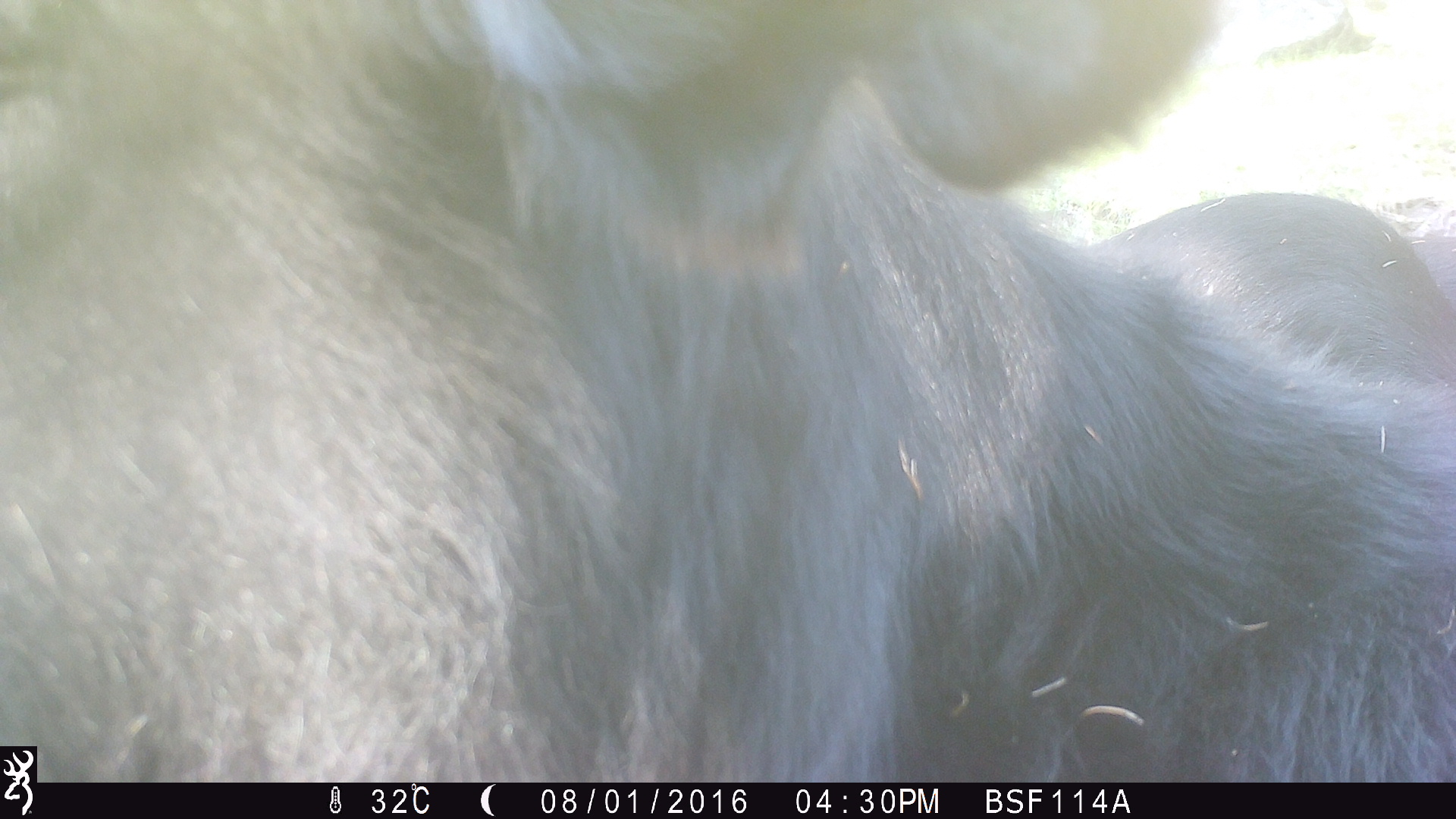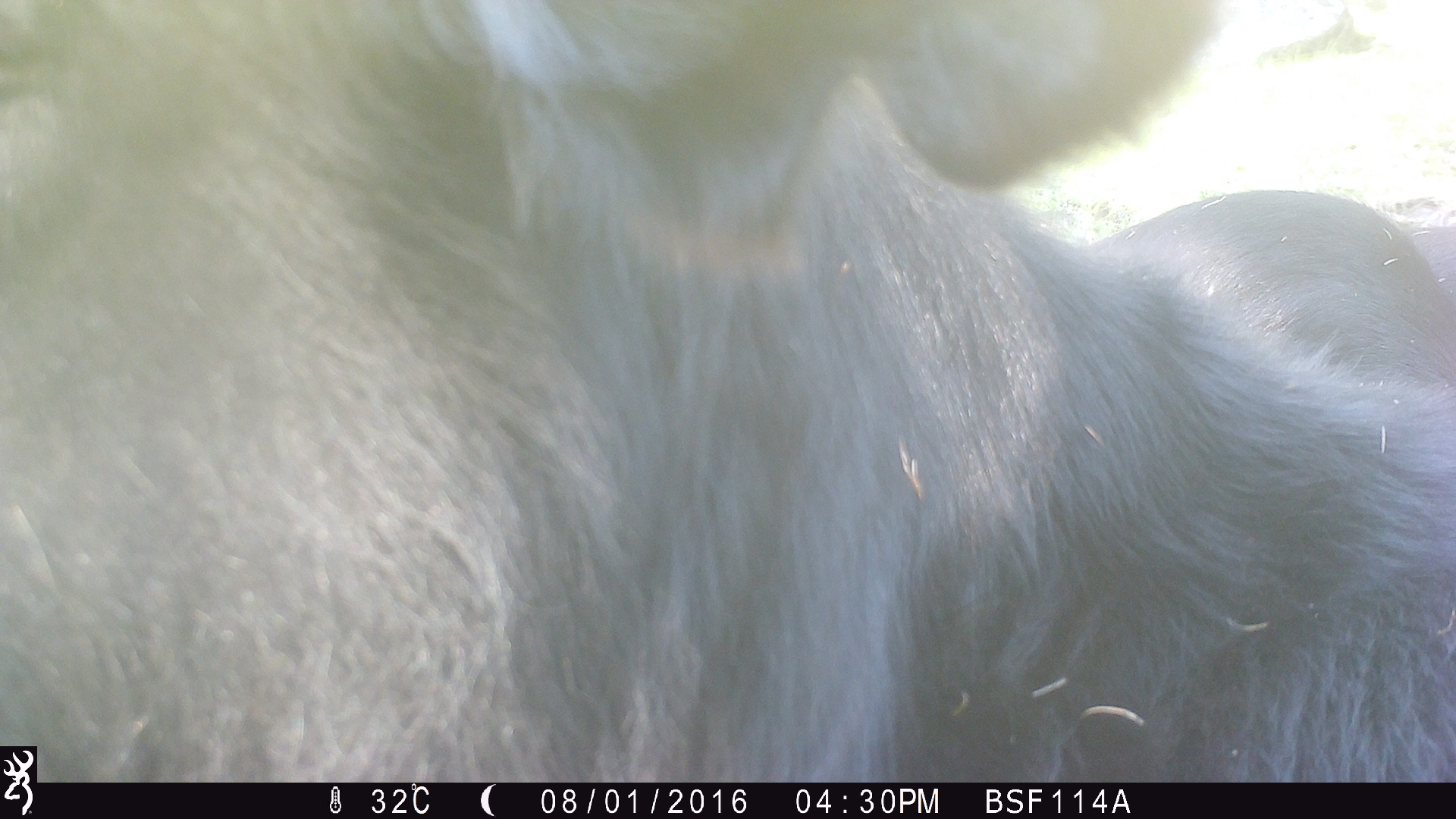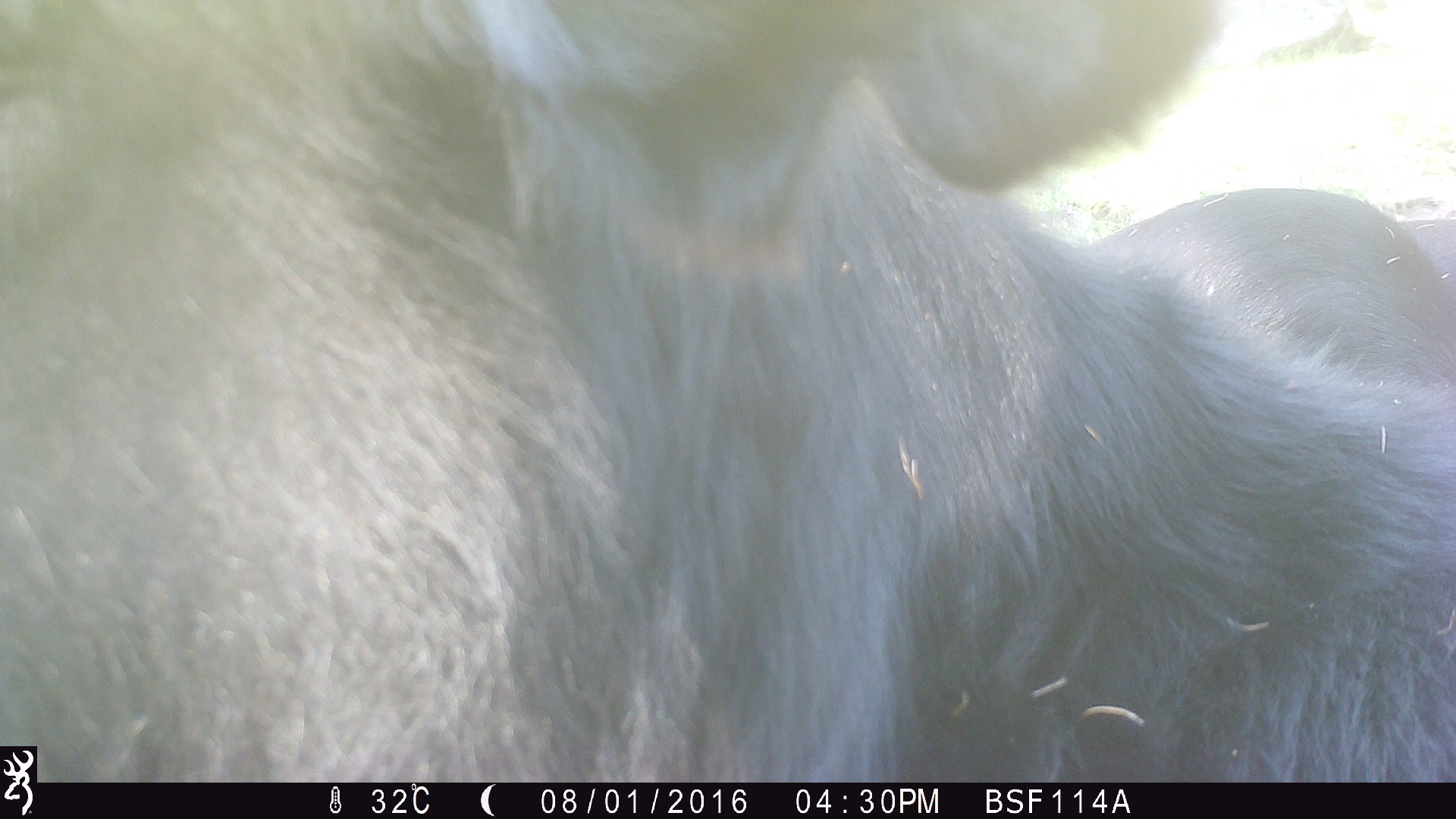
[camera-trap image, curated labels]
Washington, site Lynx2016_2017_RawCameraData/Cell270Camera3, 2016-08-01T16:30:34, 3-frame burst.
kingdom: Animalia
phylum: Chordata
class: Mammalia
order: Artiodactyla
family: Bovidae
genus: Bos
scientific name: Bos taurus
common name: domestic cattle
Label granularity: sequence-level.